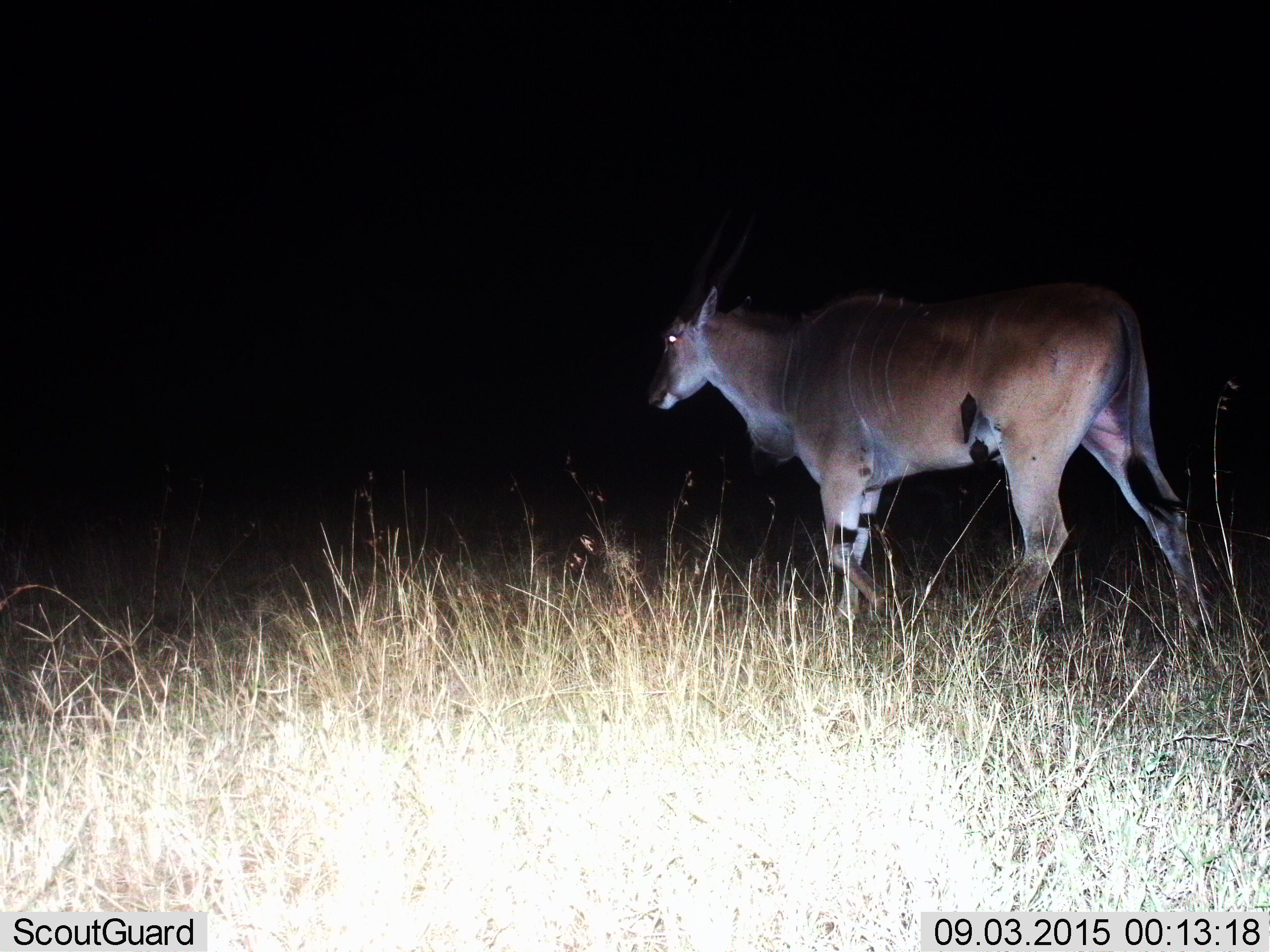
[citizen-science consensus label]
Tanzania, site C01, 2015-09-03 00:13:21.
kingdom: Animalia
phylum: Chordata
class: Mammalia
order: Artiodactyla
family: Bovidae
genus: Tragelaphus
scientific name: Tragelaphus oryx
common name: eland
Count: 1.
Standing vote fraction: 25%.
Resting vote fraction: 0%.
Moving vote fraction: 75%.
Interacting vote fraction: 0%.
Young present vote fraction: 0%.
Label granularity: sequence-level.